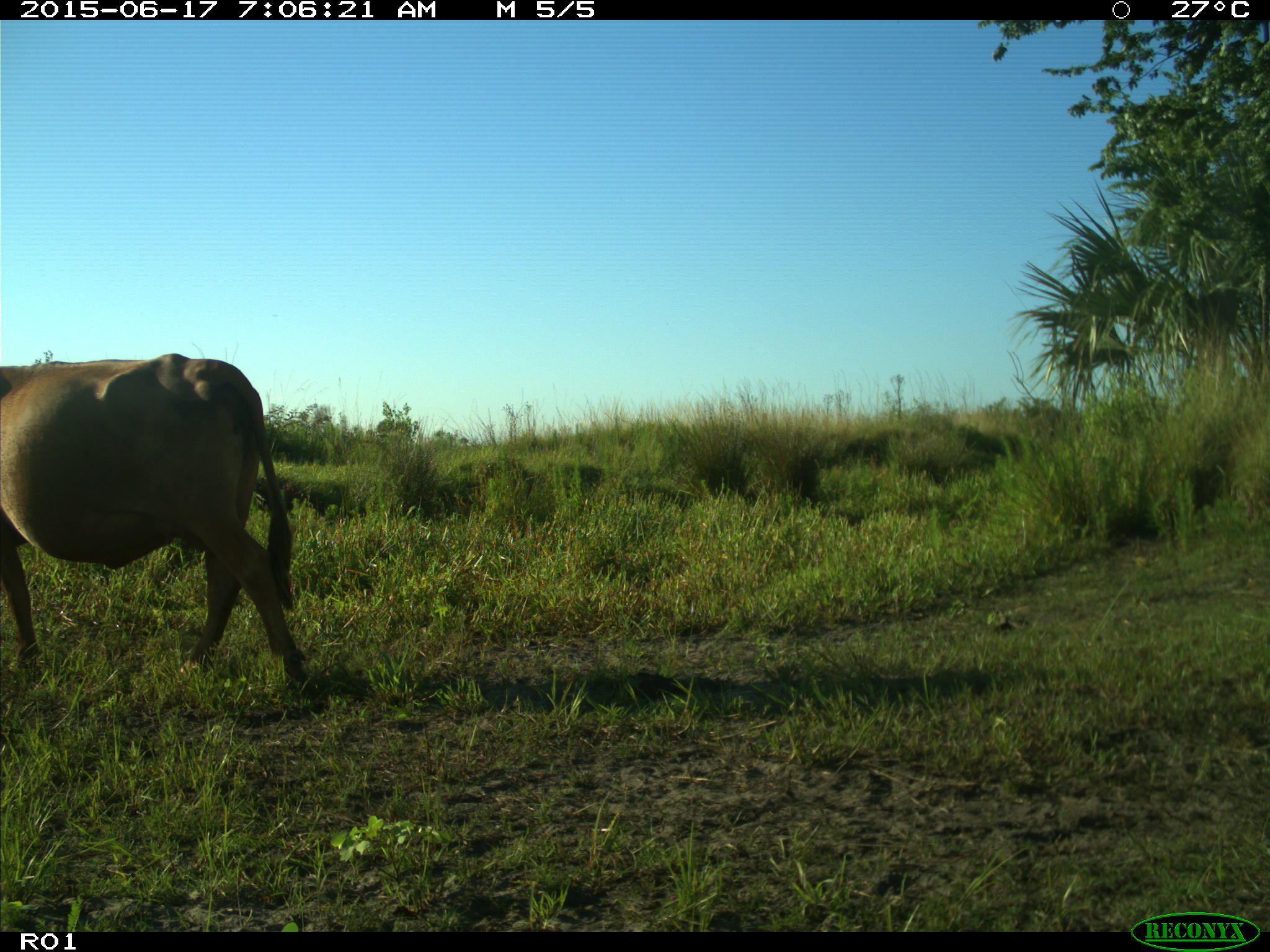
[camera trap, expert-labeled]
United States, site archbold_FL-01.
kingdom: Animalia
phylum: Chordata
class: Mammalia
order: Artiodactyla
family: Bovidae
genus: Bos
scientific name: Bos taurus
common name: domestic cow